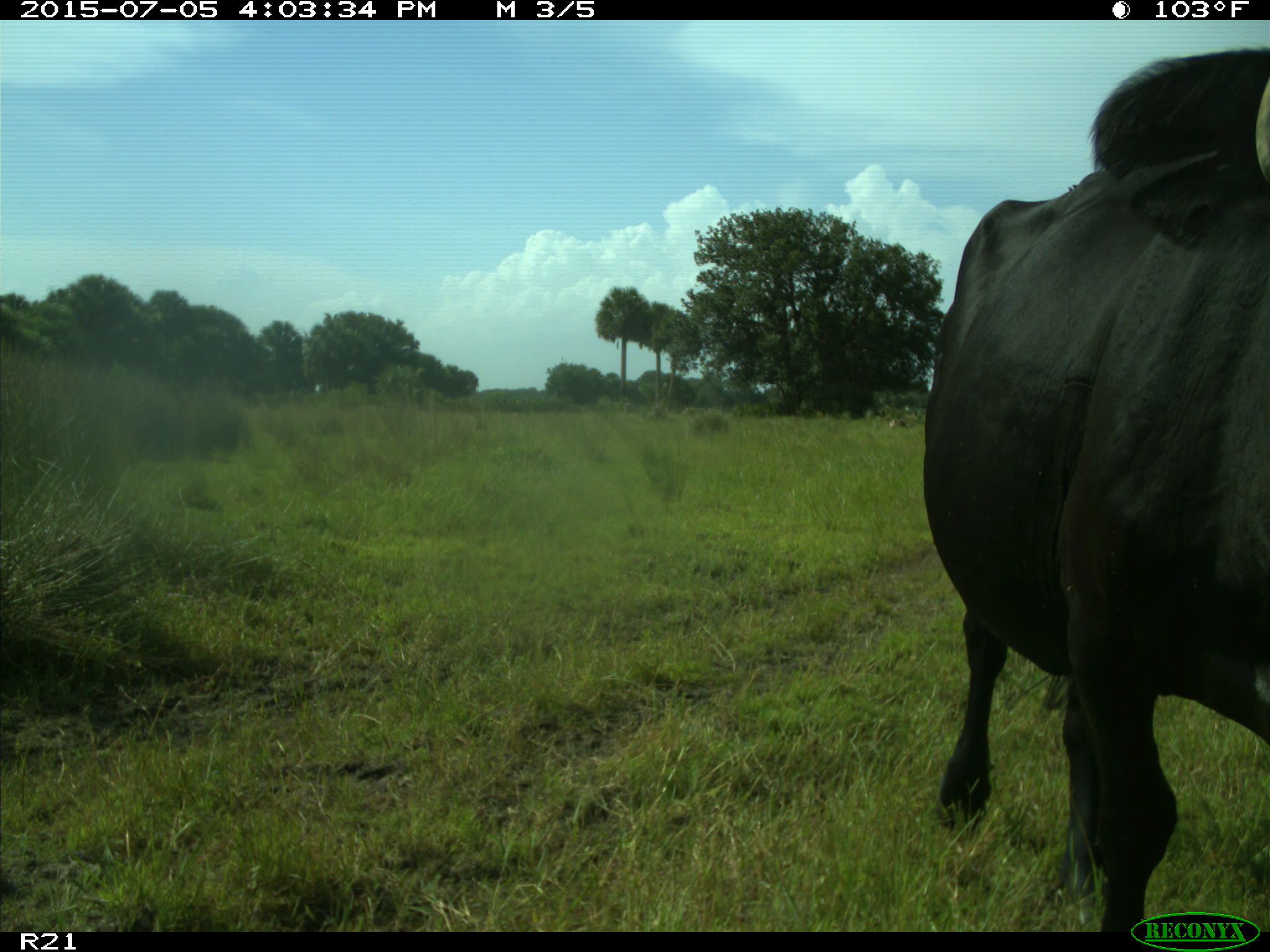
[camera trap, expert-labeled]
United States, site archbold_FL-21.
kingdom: Animalia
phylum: Chordata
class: Mammalia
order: Artiodactyla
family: Bovidae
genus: Bos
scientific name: Bos taurus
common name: domestic cow